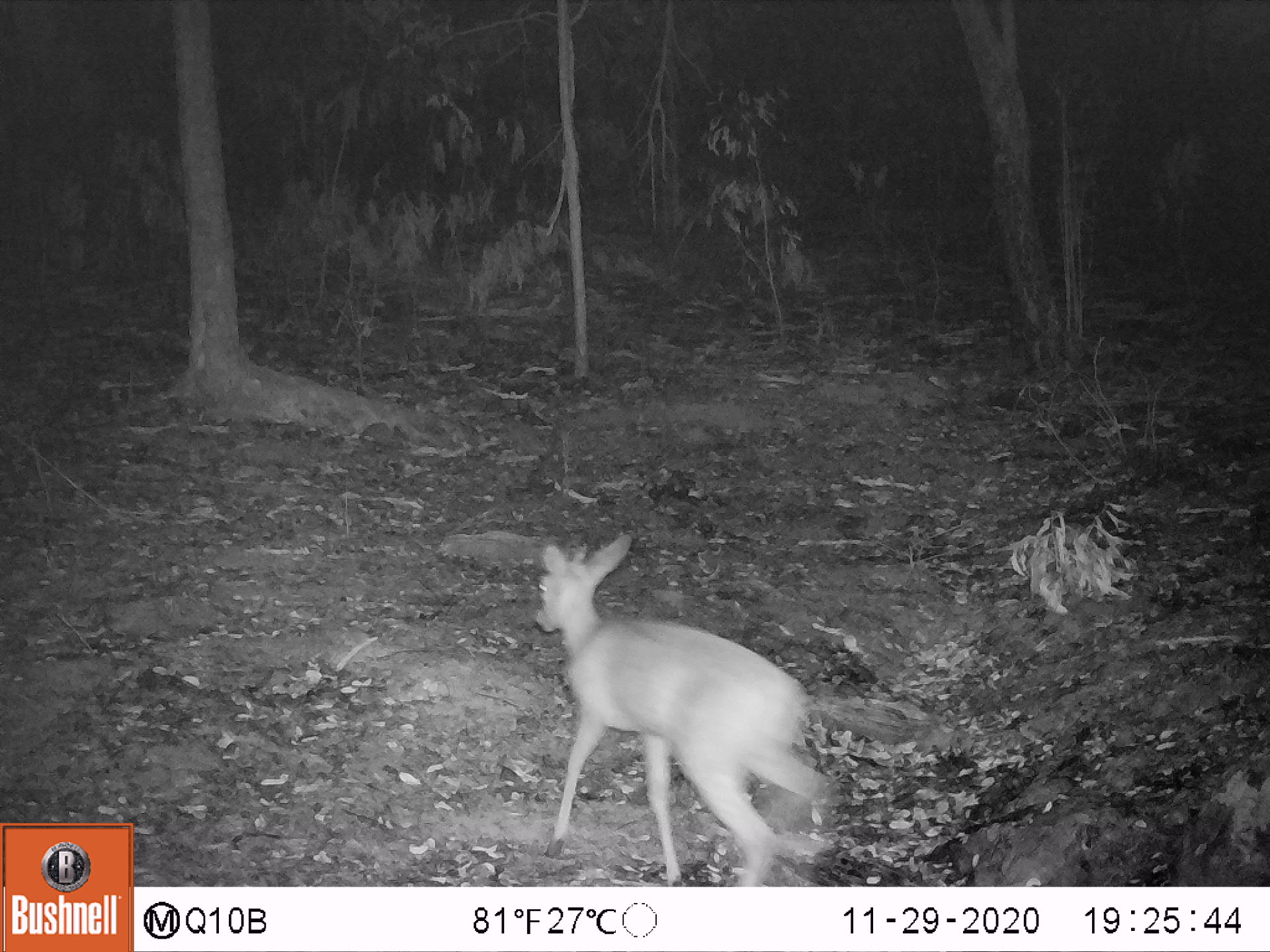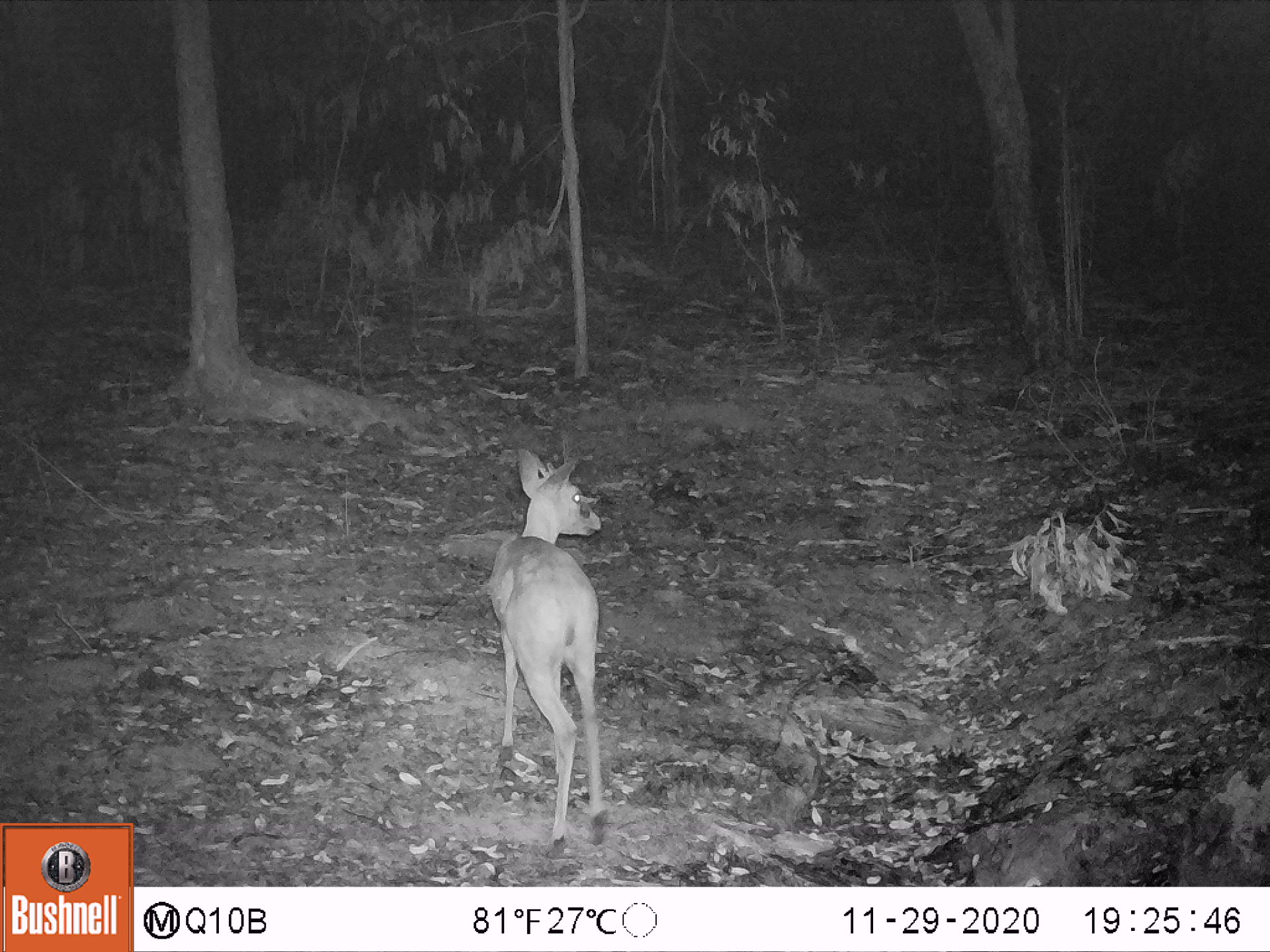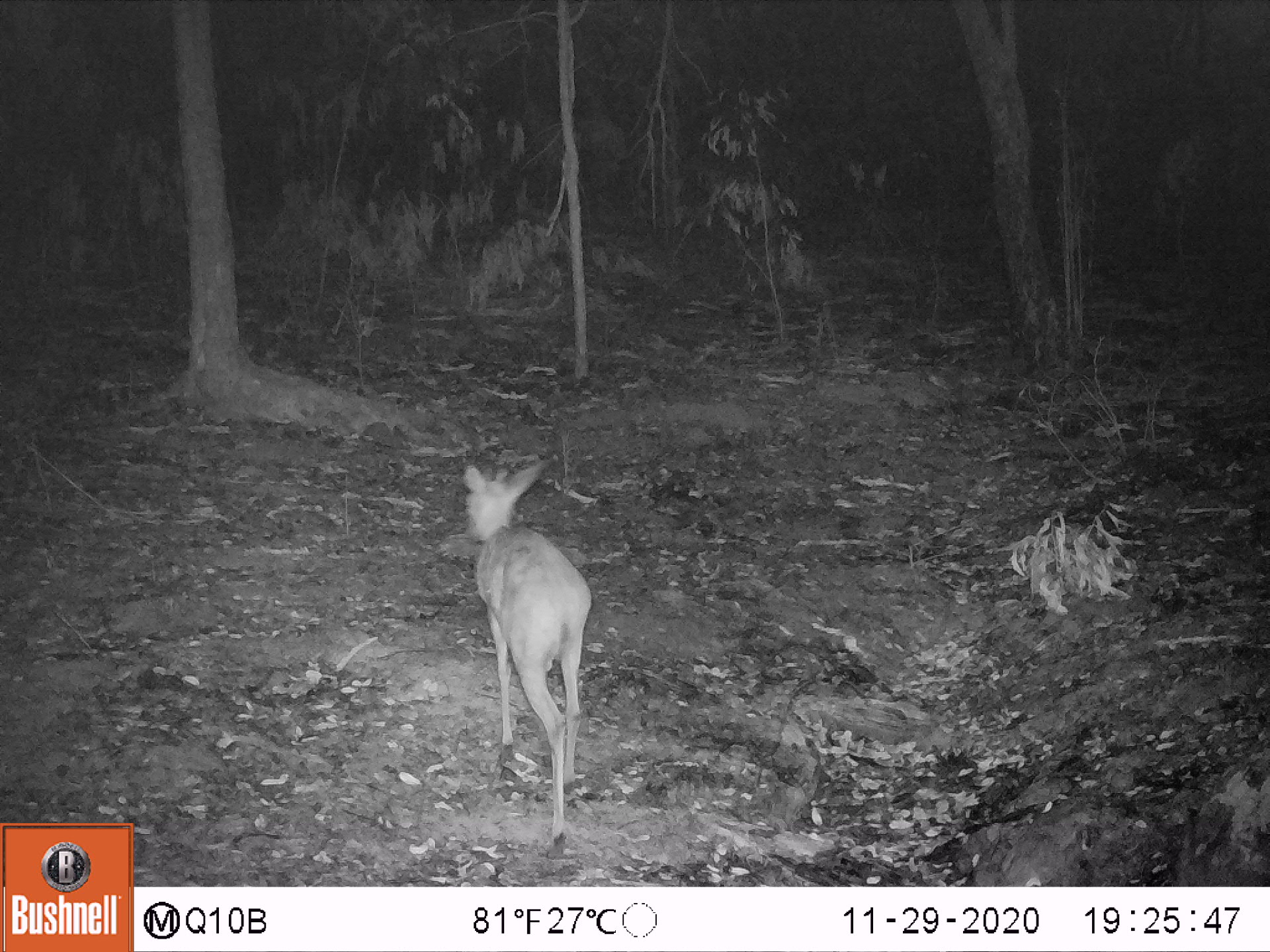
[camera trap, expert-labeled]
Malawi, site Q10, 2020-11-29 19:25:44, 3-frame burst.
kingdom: Animalia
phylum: Chordata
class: Mammalia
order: Artiodactyla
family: Bovidae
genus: Sylvicapra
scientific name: Sylvicapra grimmia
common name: common duiker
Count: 1.